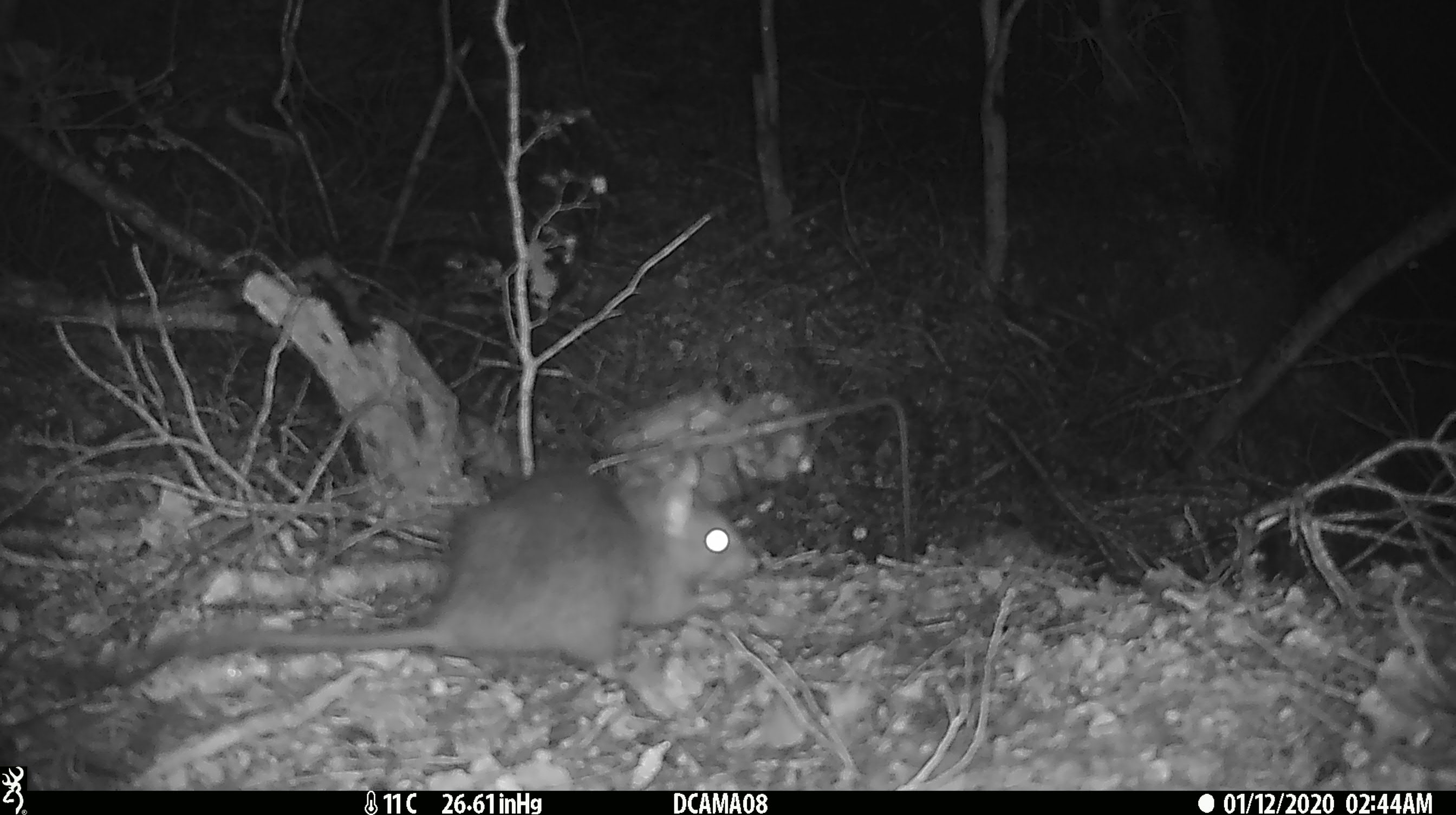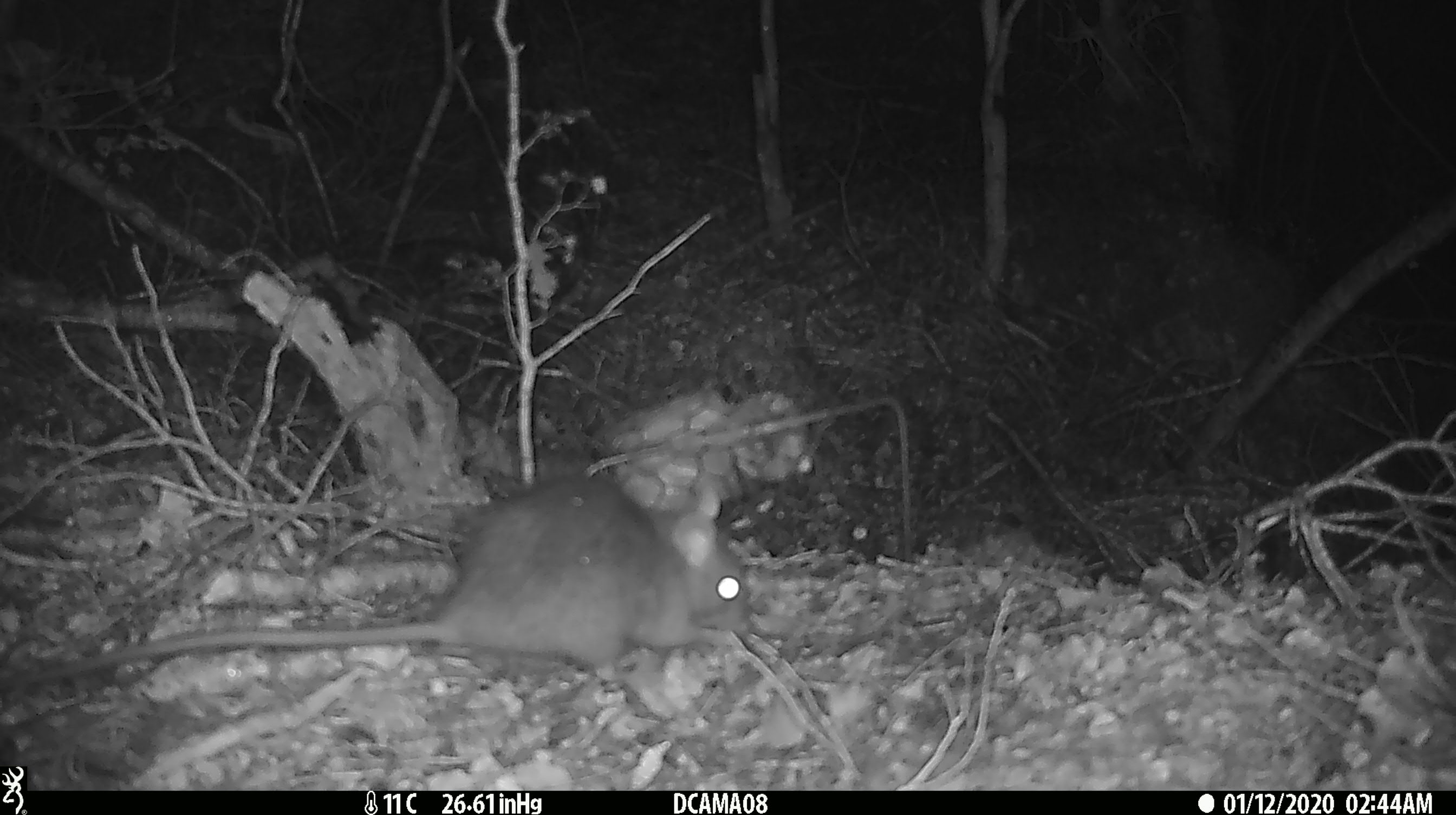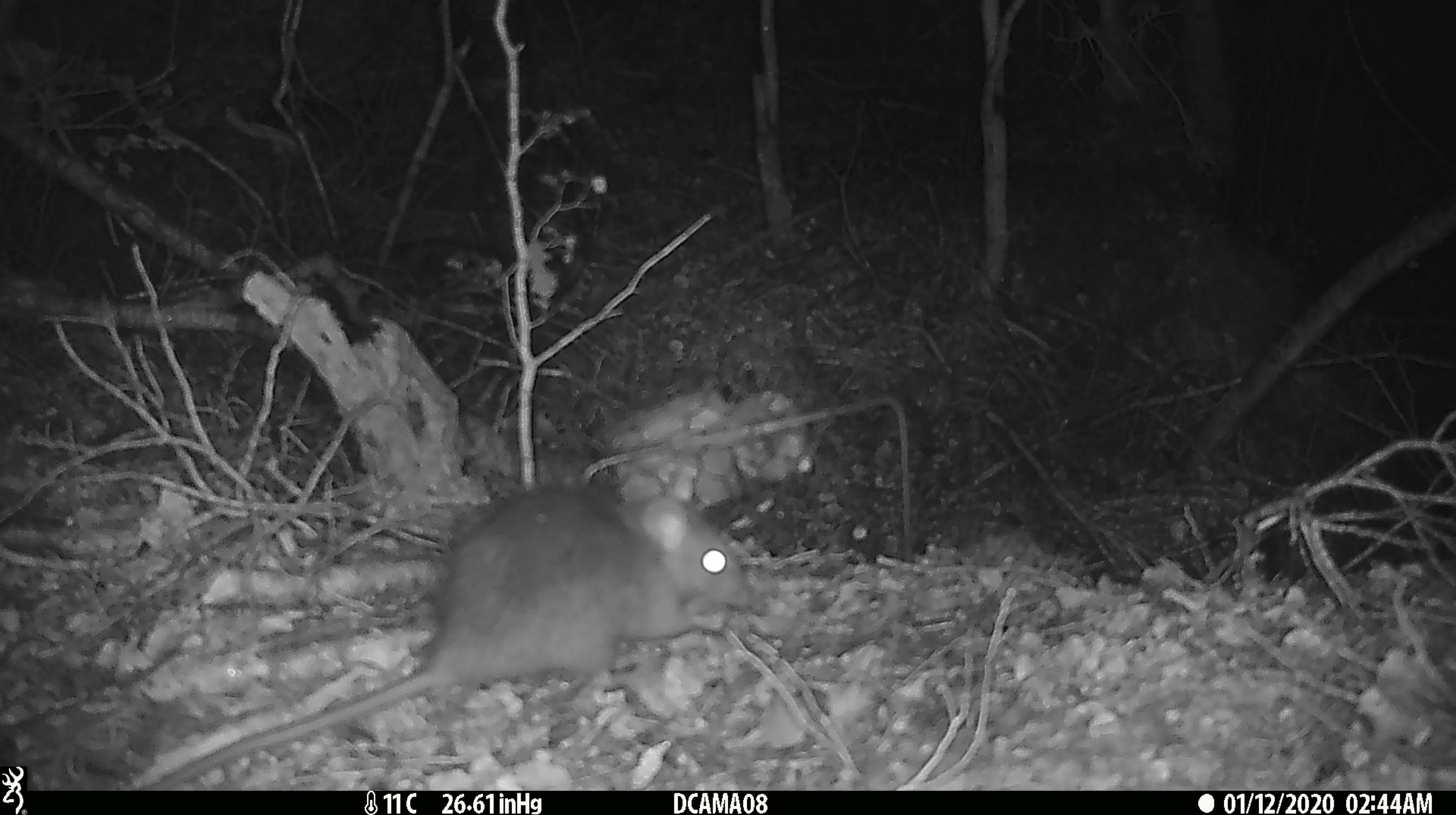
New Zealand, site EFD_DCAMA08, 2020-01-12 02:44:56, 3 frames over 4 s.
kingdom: Animalia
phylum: Chordata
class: Mammalia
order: Rodentia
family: Muridae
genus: Rattus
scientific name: Rattus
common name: rat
Rat (Rattus).